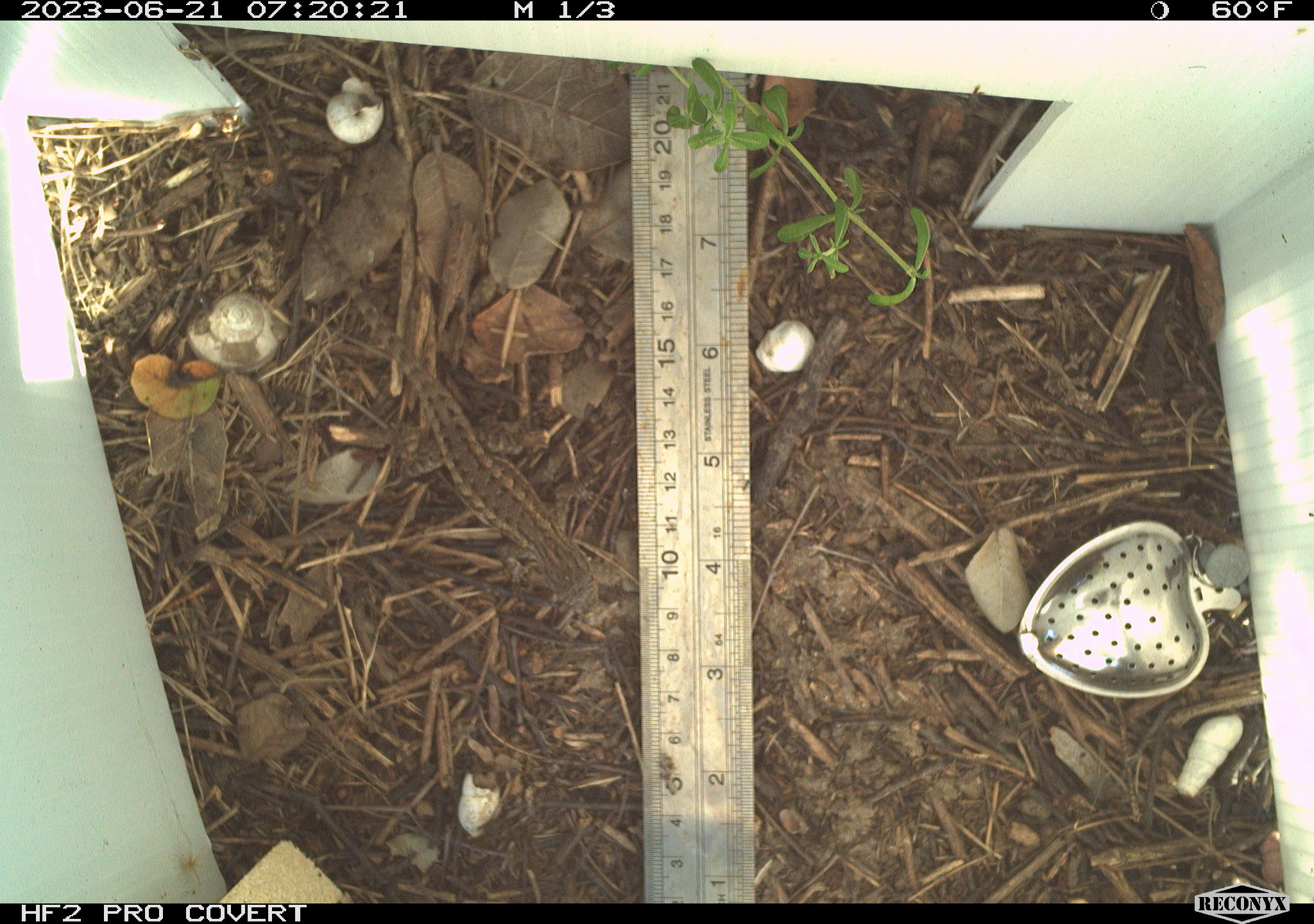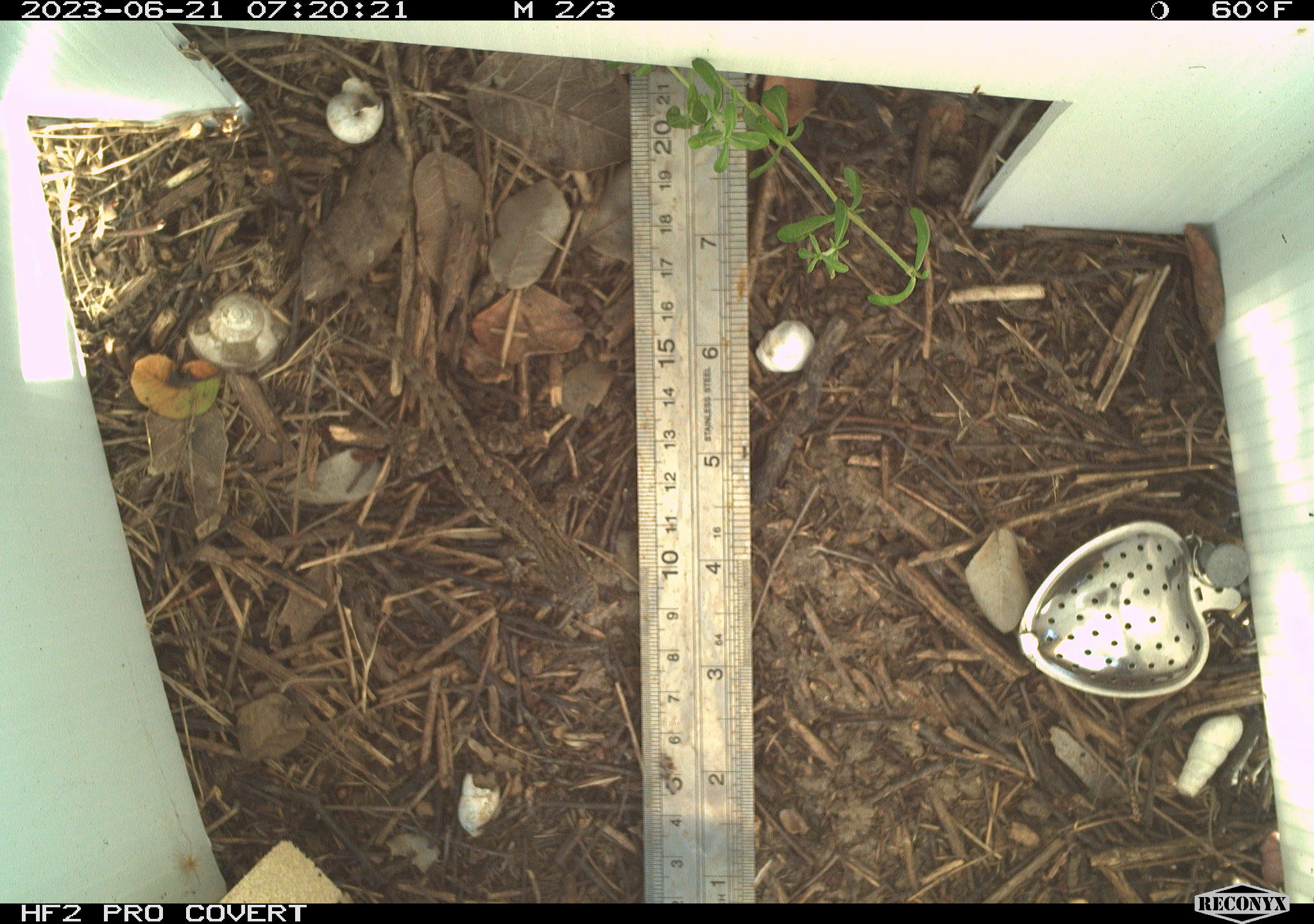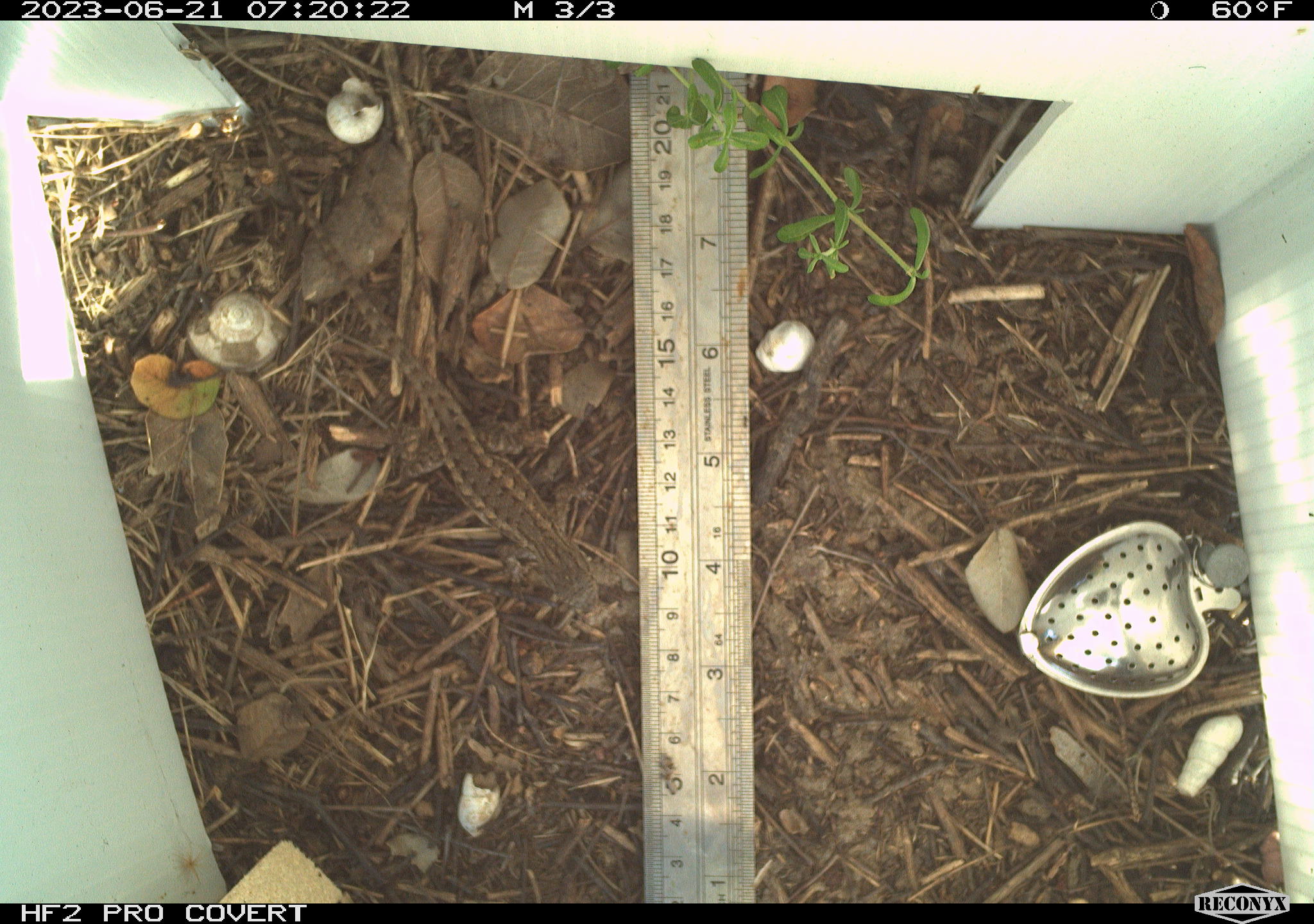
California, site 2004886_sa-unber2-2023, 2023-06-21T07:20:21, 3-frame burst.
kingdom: Animalia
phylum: Chordata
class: Reptilia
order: Squamata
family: Phrynosomatidae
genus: Sceloporus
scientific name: Sceloporus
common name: spiny lizards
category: sceloporus species